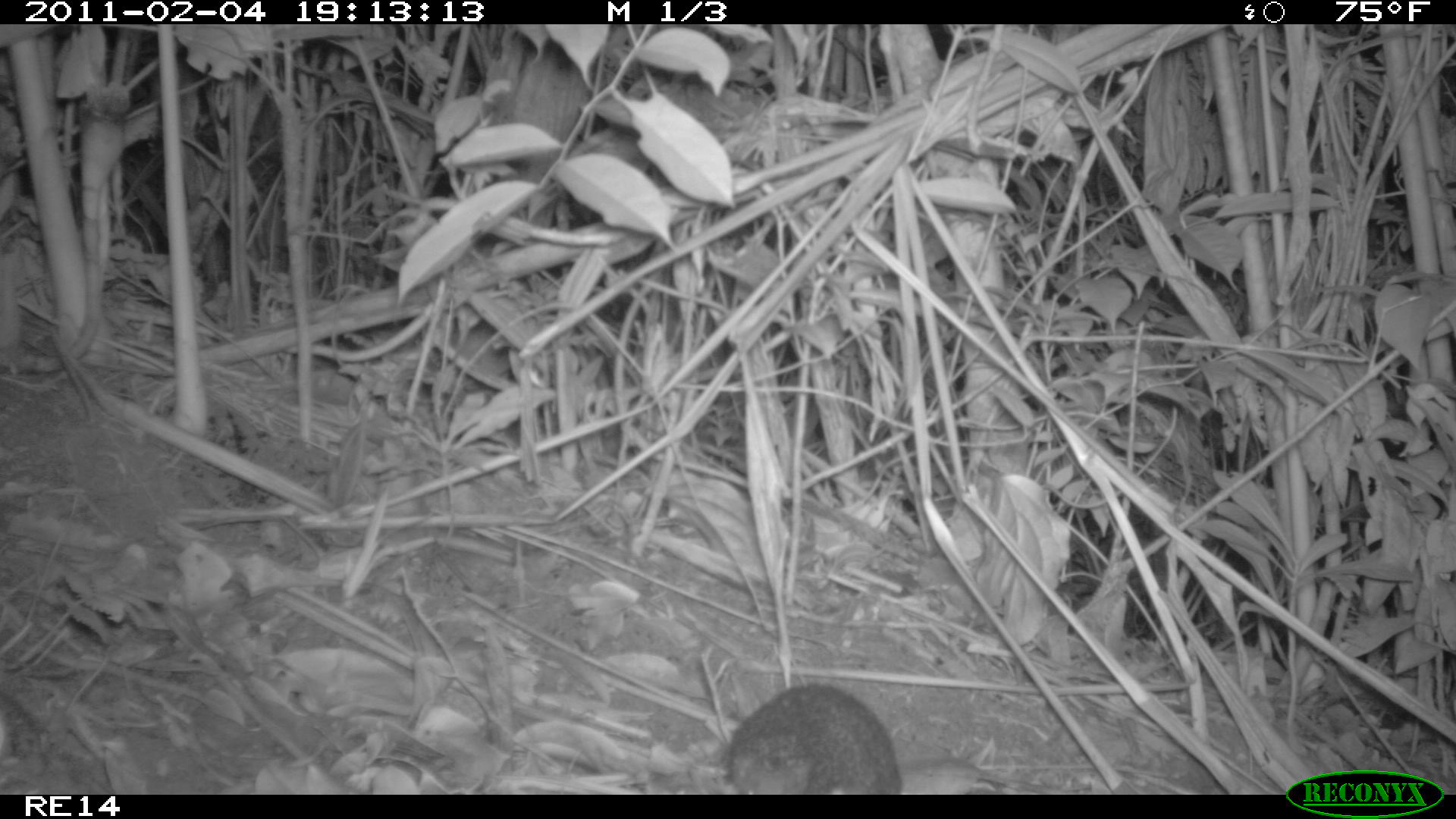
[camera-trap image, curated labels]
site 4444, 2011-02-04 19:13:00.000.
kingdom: Animalia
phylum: Chordata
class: Mammalia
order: Afrosoricida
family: Tenrecidae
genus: Setifer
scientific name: Setifer setosus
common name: greater hedgehog tenrec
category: setifer sp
Setifer sp (greater hedgehog tenrec) (Setifer setosus), count 1.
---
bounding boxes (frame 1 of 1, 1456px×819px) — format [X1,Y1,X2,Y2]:
setifer sp: [724,680,902,795]